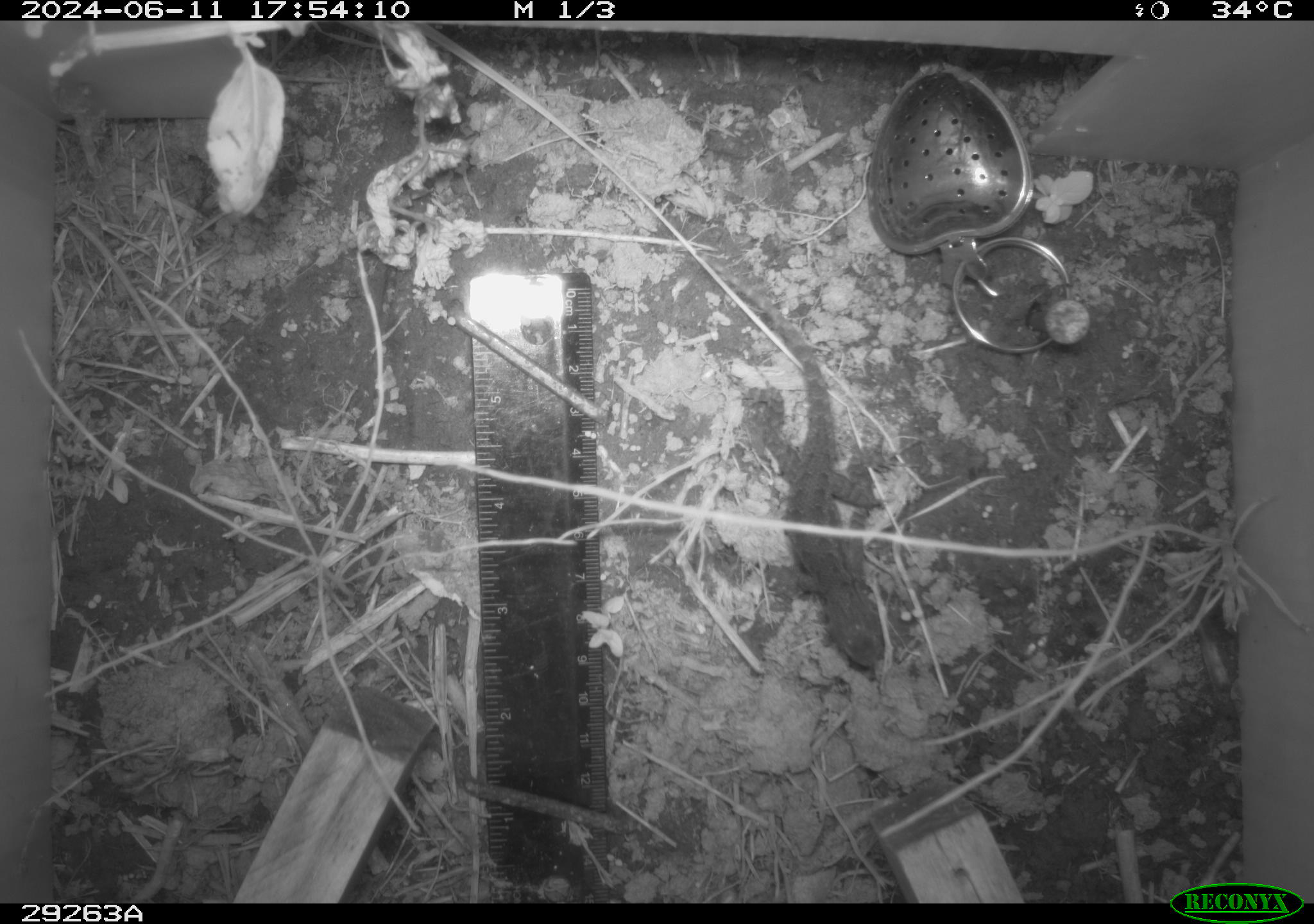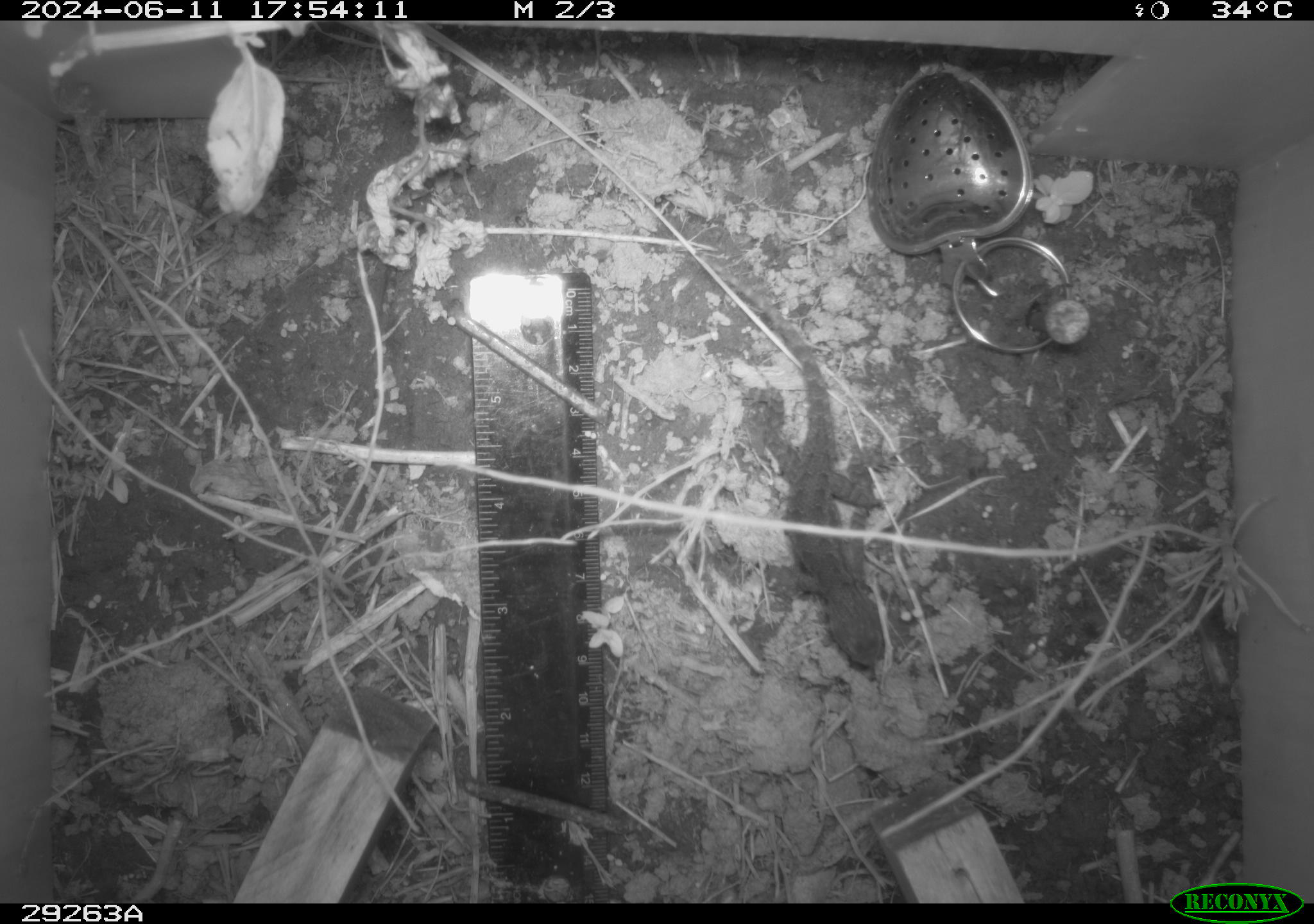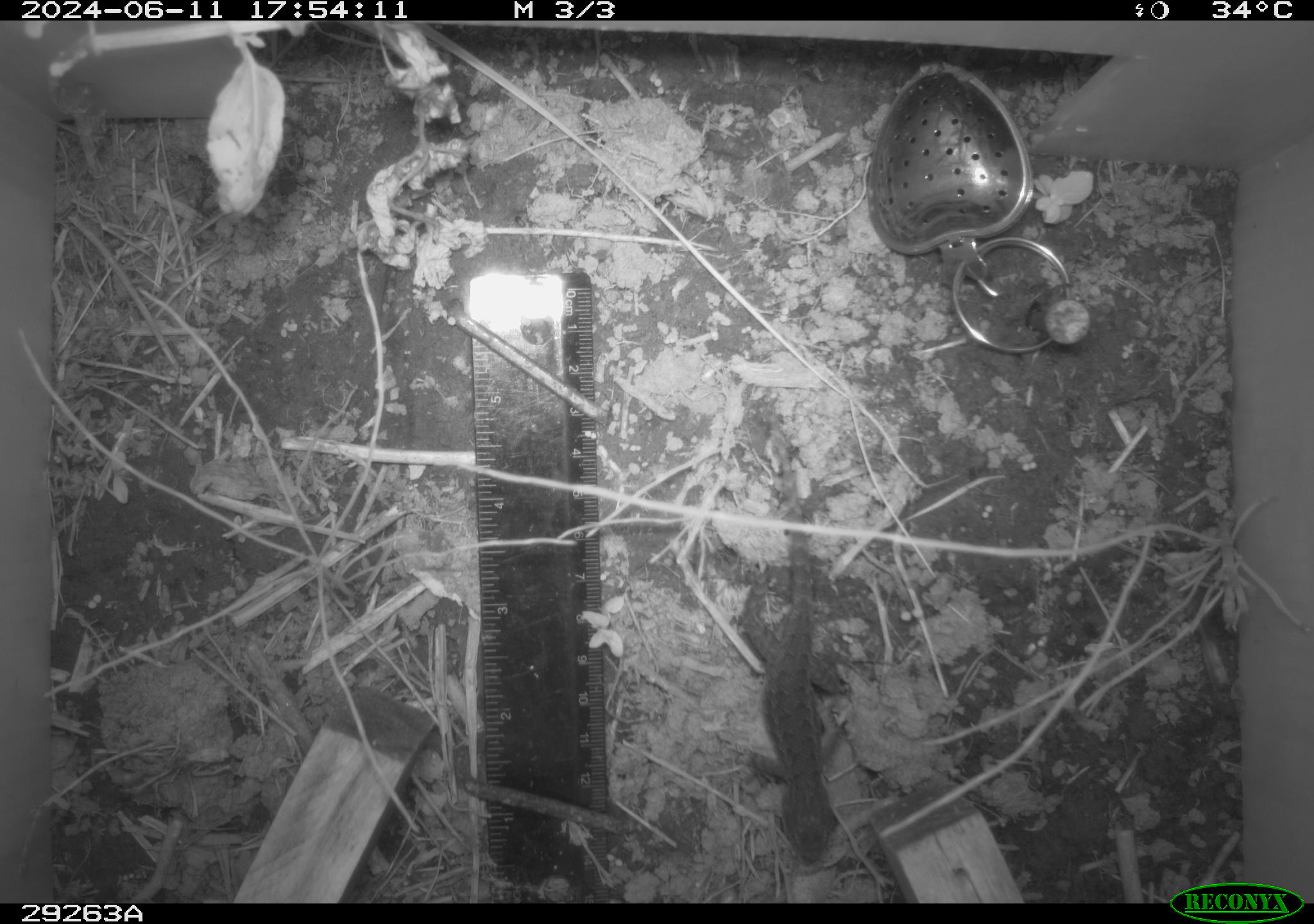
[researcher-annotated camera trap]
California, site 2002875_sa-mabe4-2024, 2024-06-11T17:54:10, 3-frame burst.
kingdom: Animalia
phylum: Chordata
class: Reptilia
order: Squamata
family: Phrynosomatidae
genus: Sceloporus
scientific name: Sceloporus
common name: spiny lizards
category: sceloporus species